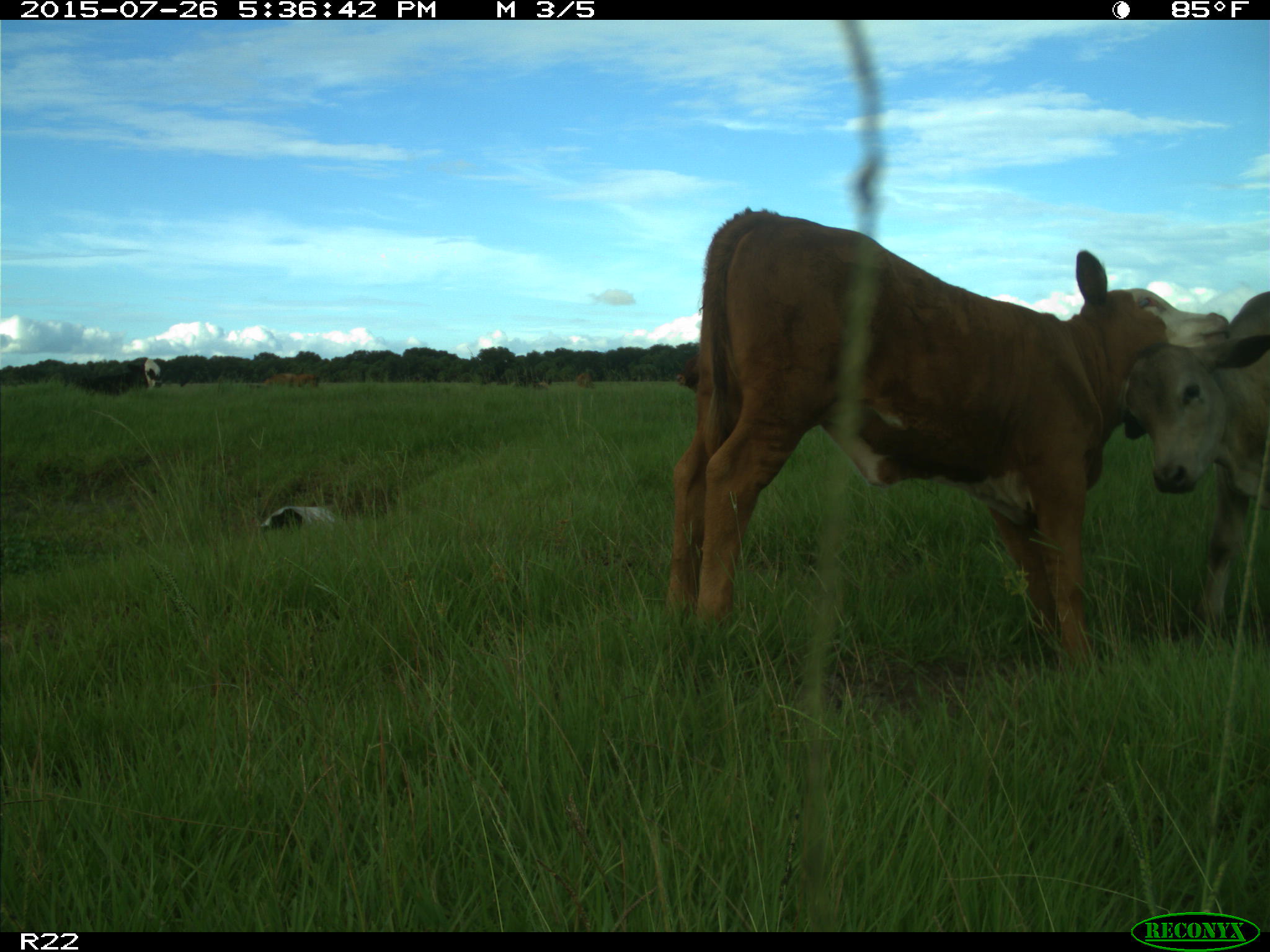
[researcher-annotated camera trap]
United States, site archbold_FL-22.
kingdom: Animalia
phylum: Chordata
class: Mammalia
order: Artiodactyla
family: Bovidae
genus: Bos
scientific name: Bos taurus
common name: domestic cow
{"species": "Bos taurus (domestic cow)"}